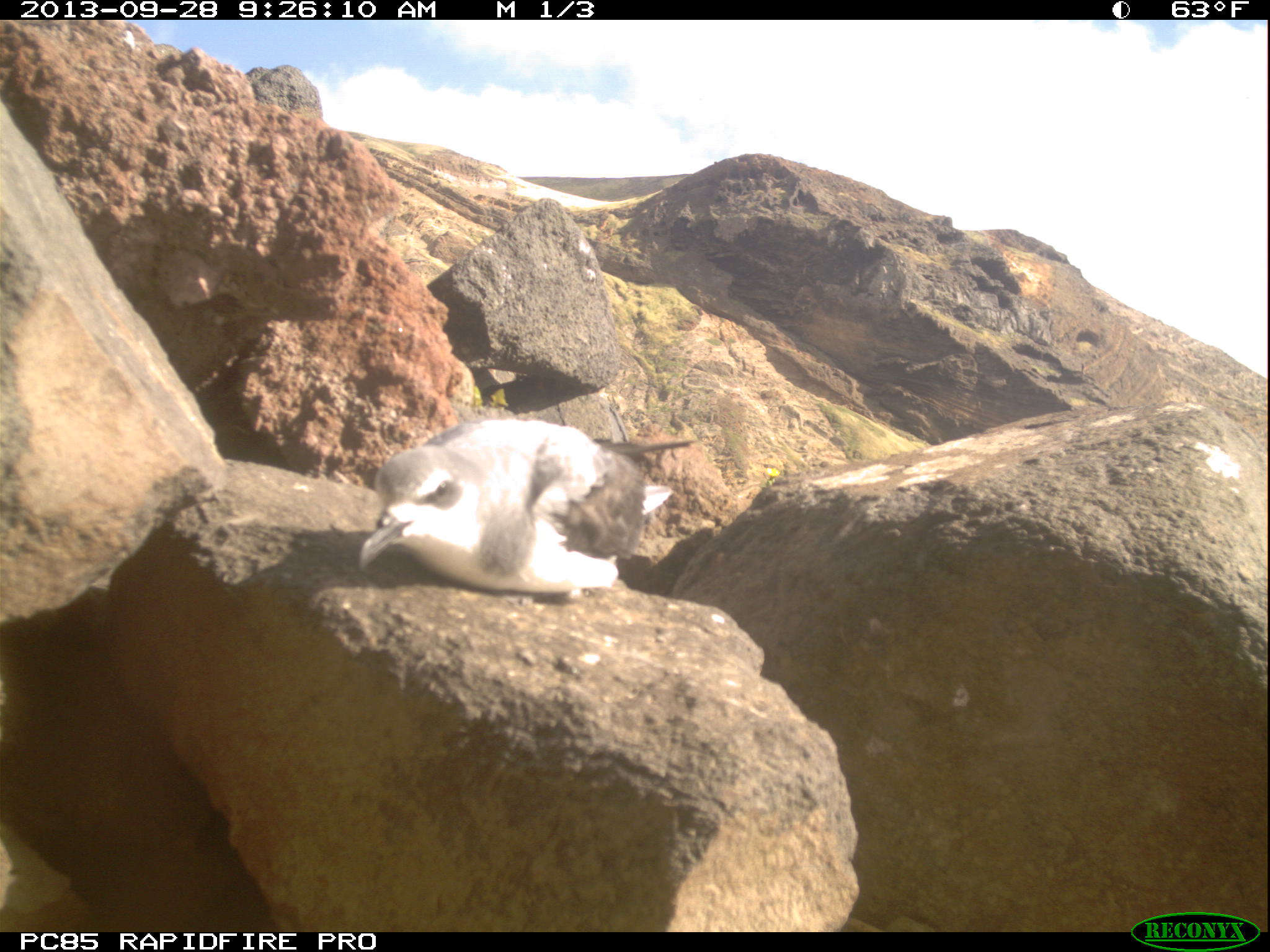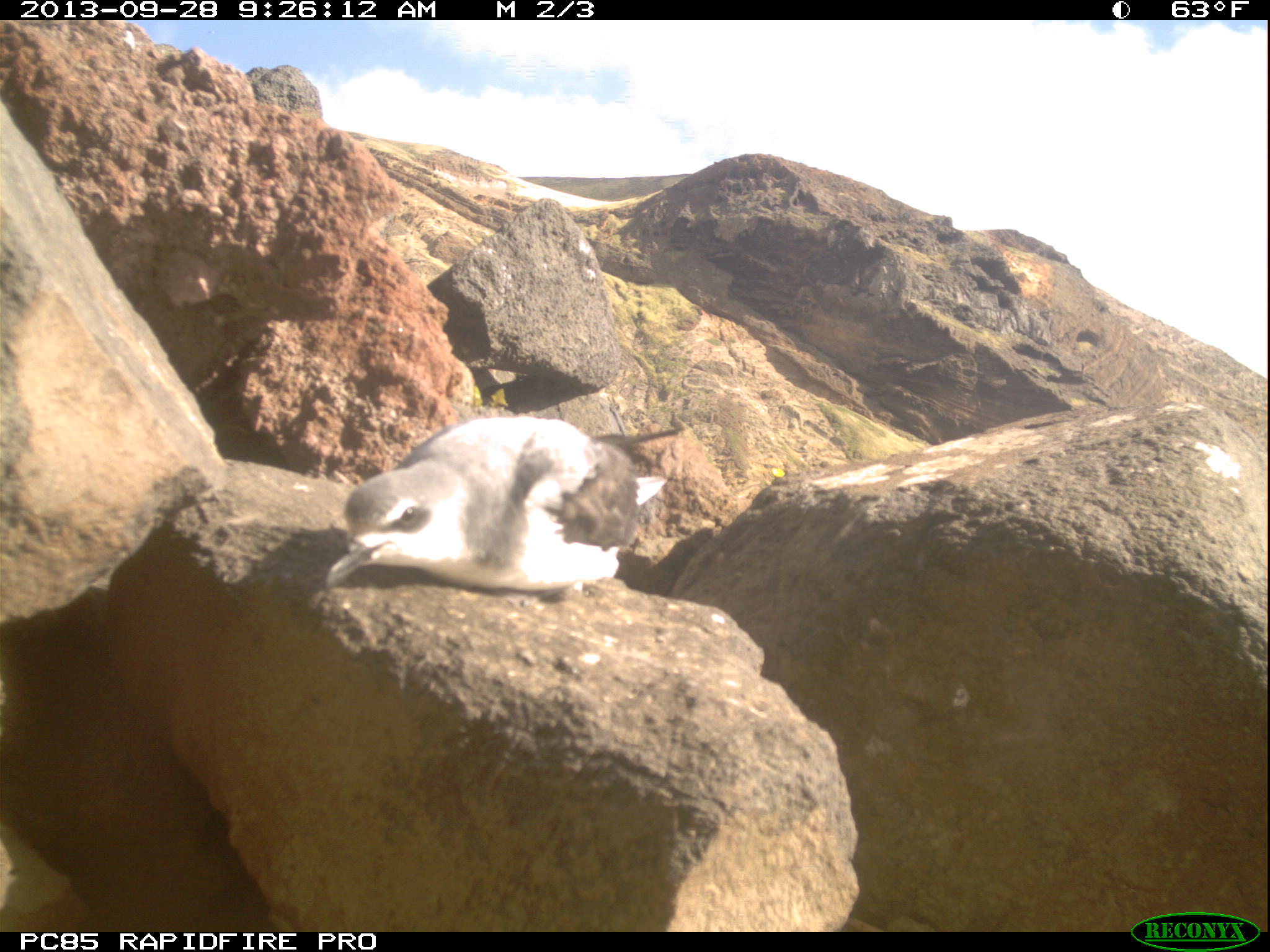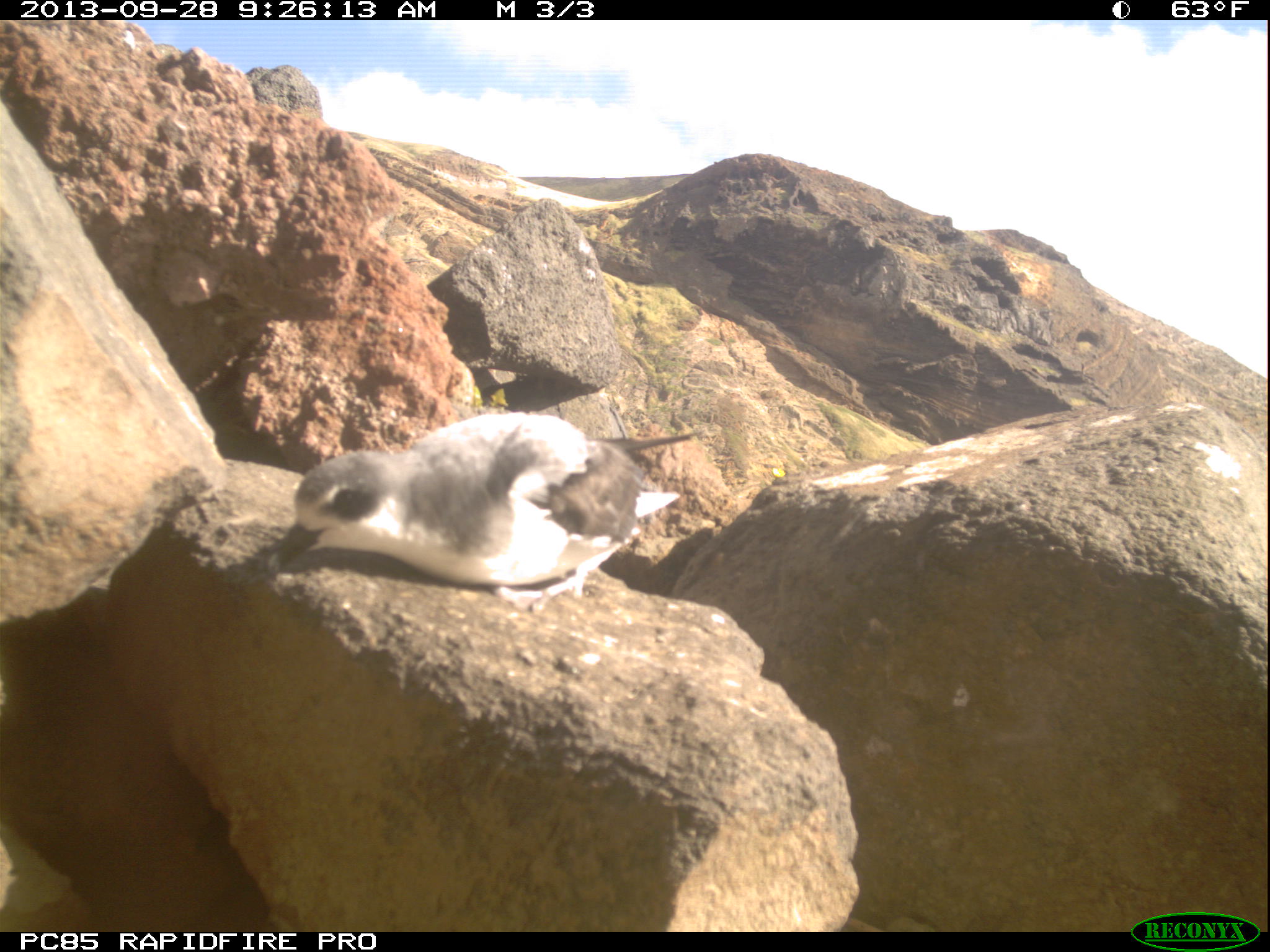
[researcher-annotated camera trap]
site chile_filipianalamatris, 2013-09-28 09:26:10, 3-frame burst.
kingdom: Animalia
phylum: Chordata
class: Aves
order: Procellariiformes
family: Procellariidae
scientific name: Procellariidae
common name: petrel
Petrel (Procellariidae).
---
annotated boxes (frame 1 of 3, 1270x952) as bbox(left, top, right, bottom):
petrel: bbox(352, 411, 698, 600)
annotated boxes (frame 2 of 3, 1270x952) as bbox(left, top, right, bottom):
petrel: bbox(316, 411, 686, 603)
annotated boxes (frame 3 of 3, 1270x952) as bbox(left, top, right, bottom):
petrel: bbox(262, 410, 708, 618)